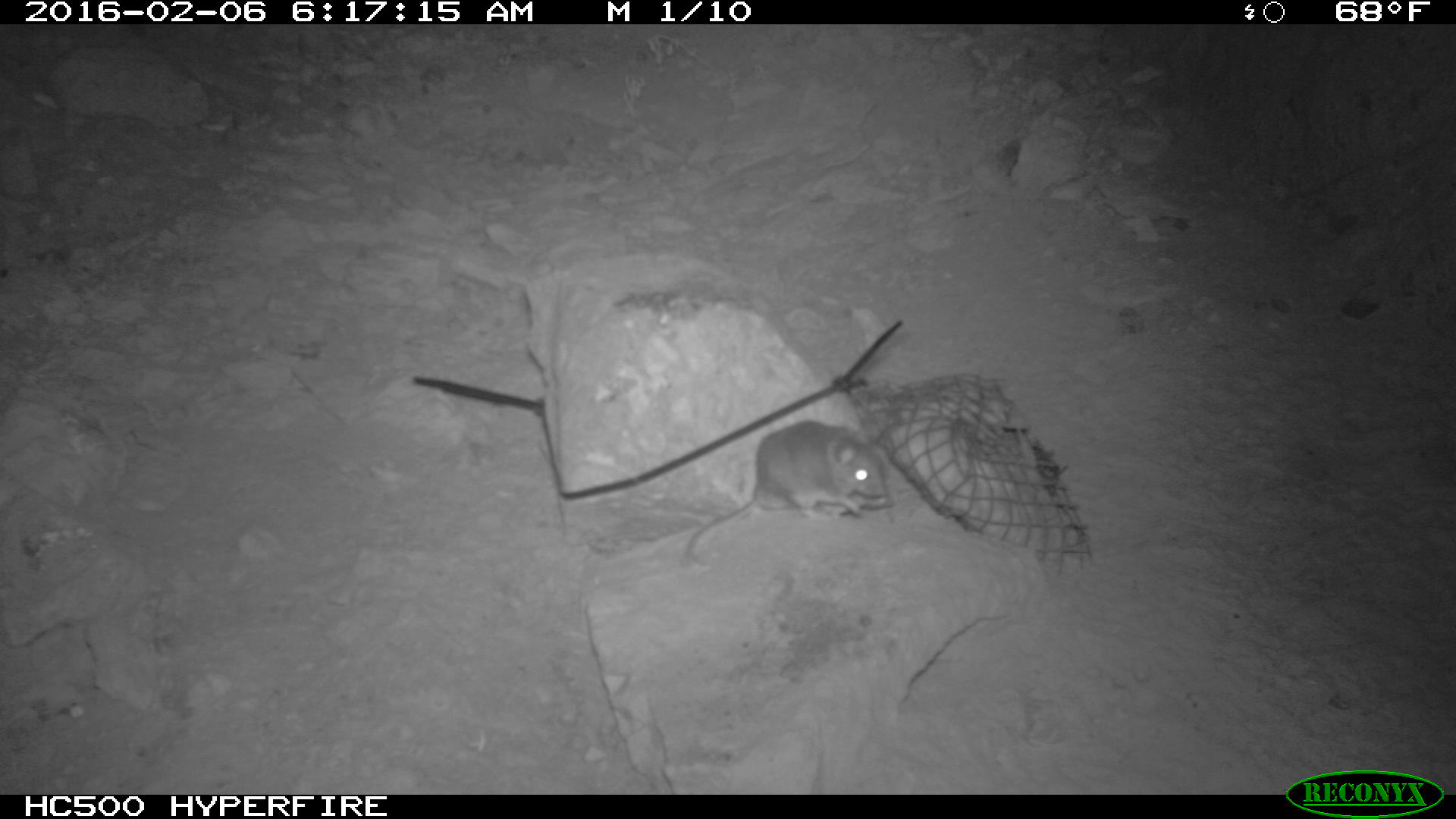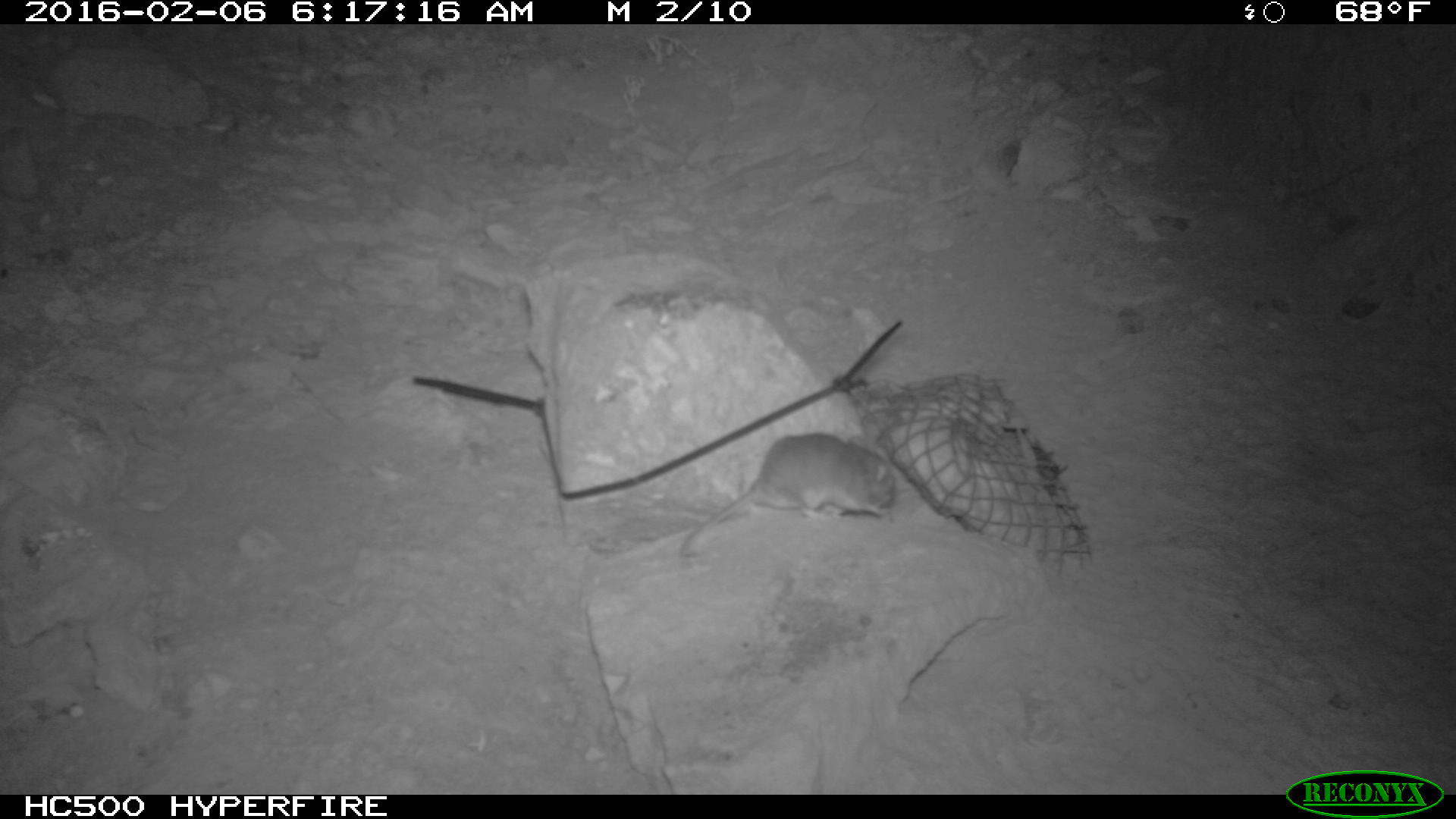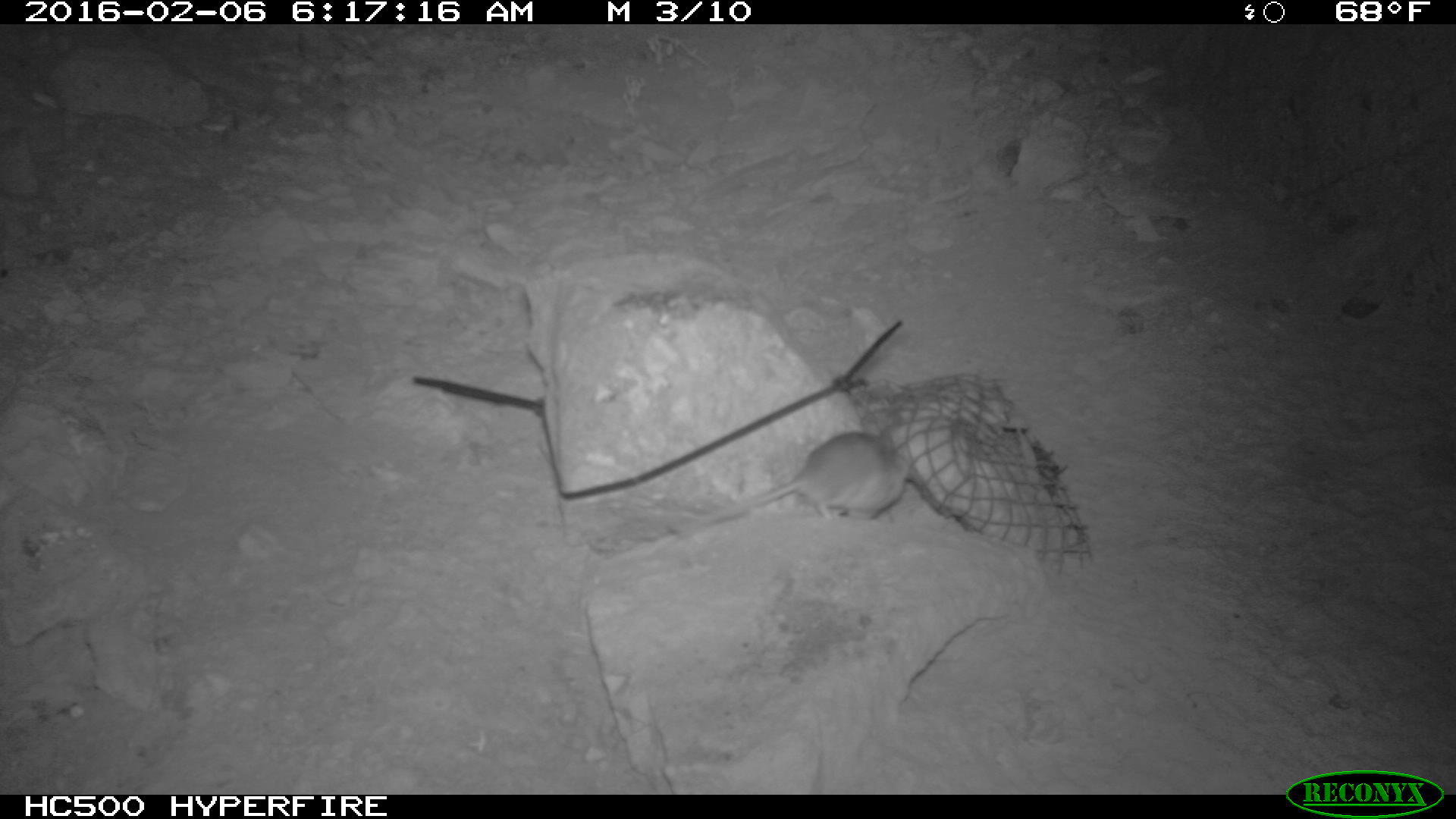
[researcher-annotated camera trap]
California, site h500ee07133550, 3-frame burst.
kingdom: Animalia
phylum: Chordata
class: Mammalia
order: Rodentia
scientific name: Rodentia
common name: rodent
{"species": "rodent (Rodentia)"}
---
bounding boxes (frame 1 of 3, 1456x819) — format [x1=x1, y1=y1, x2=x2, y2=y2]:
rodent: [x1=679, y1=417, x2=895, y2=573]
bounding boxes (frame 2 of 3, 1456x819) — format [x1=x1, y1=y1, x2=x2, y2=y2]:
rodent: [x1=677, y1=431, x2=897, y2=558]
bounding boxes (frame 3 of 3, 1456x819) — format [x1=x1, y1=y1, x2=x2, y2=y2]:
rodent: [x1=698, y1=424, x2=910, y2=523]